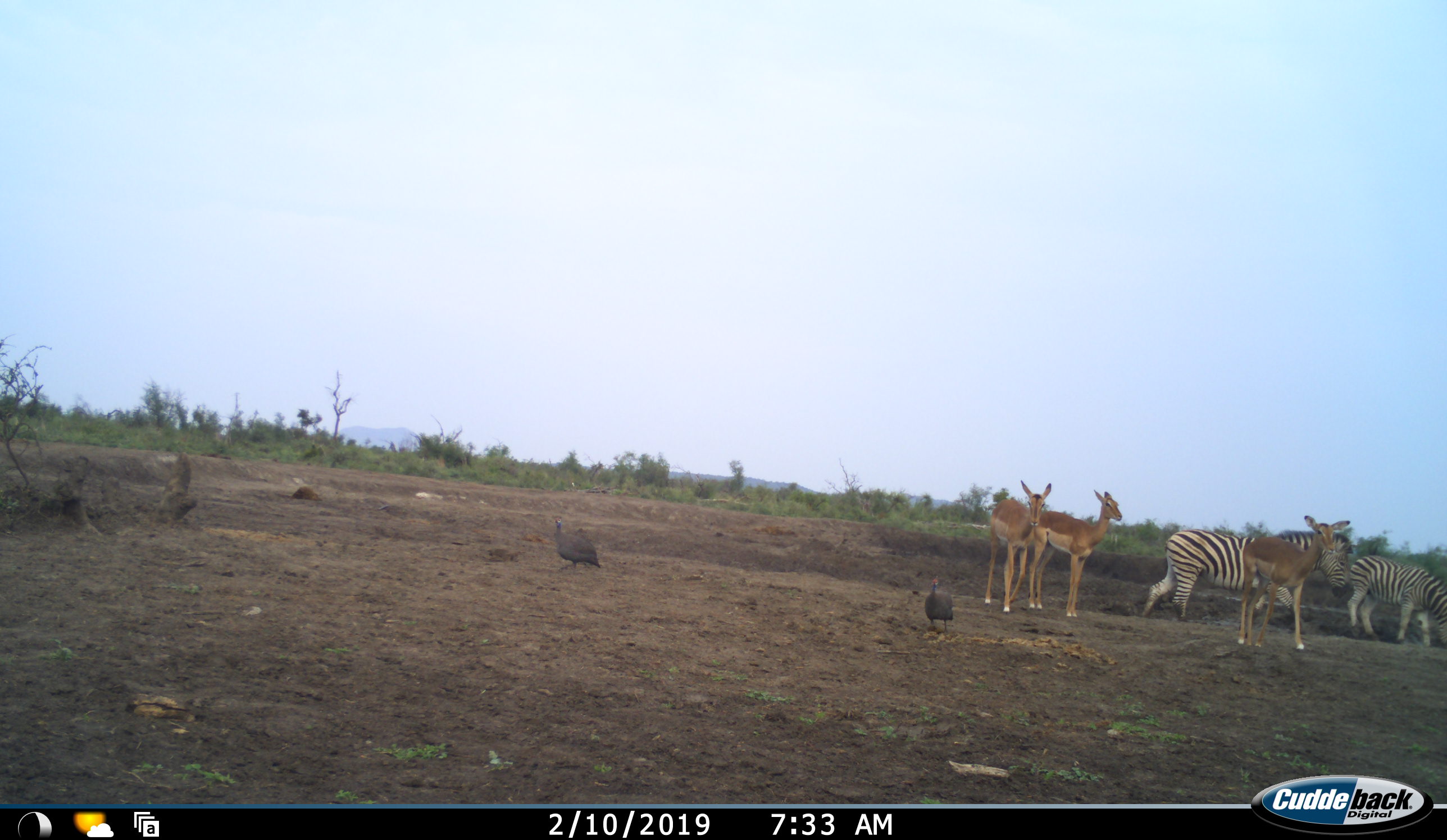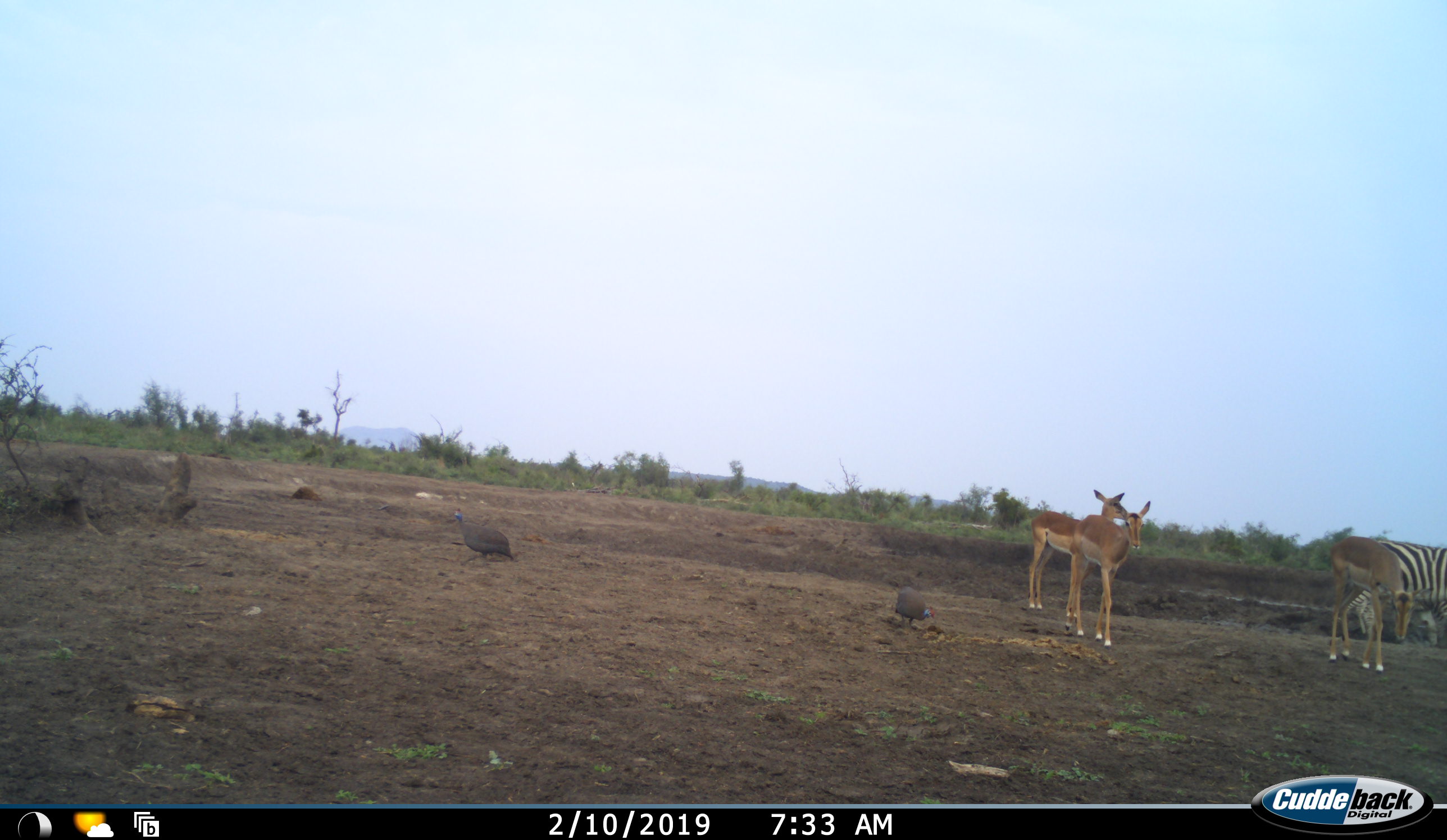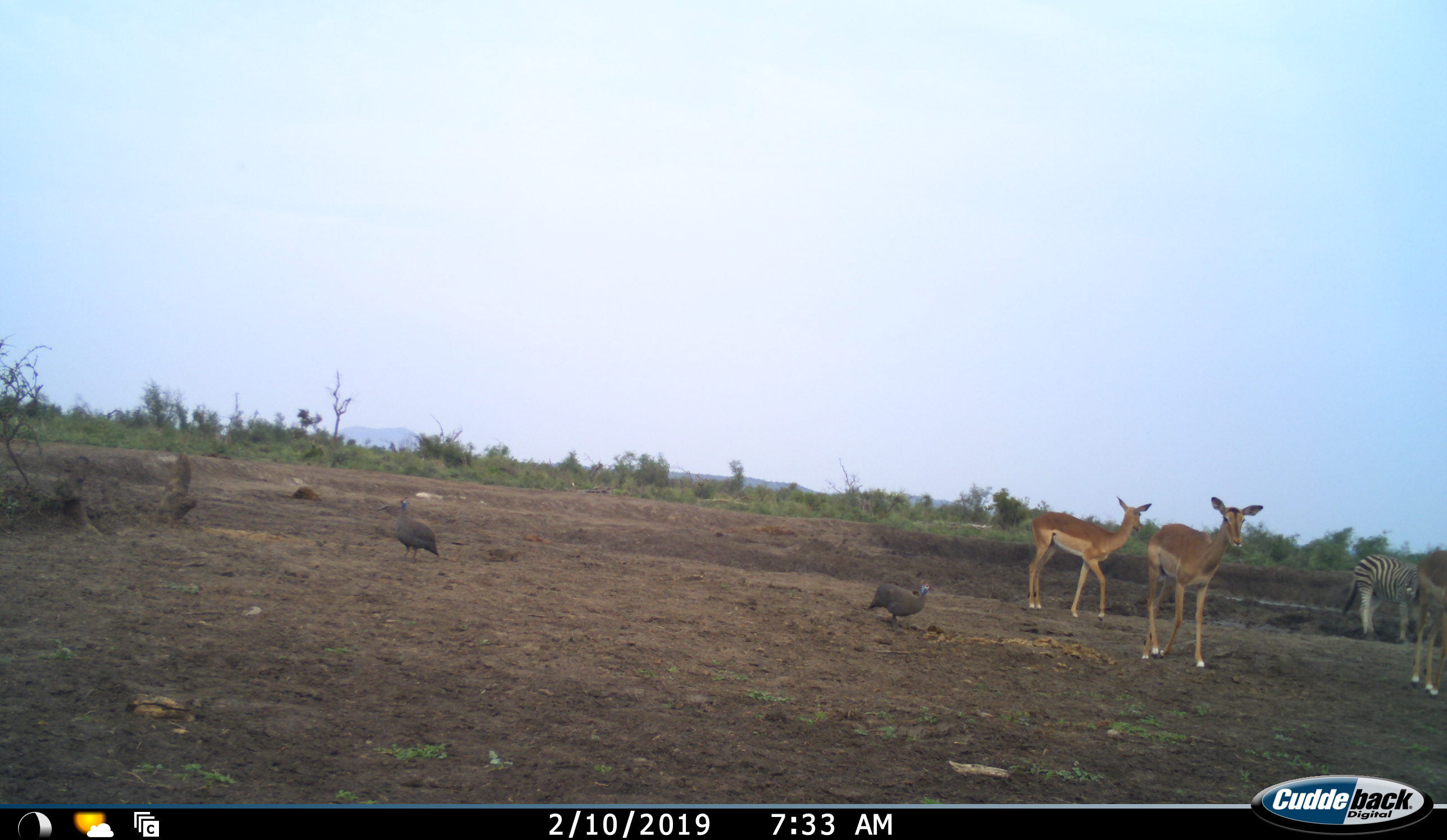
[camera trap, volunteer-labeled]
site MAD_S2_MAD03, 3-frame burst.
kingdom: Animalia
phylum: Chordata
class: Mammalia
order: Artiodactyla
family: Bovidae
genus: Aepyceros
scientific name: Aepyceros melampus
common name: impala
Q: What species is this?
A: Impala (Aepyceros melampus).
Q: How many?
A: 3.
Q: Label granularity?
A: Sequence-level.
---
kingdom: Animalia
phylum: Chordata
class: Mammalia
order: Perissodactyla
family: Equidae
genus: Equus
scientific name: Equus quagga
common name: plains zebra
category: zebraplains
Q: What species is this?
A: Zebraplains (plains zebra) (Equus quagga).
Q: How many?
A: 2.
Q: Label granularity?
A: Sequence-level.